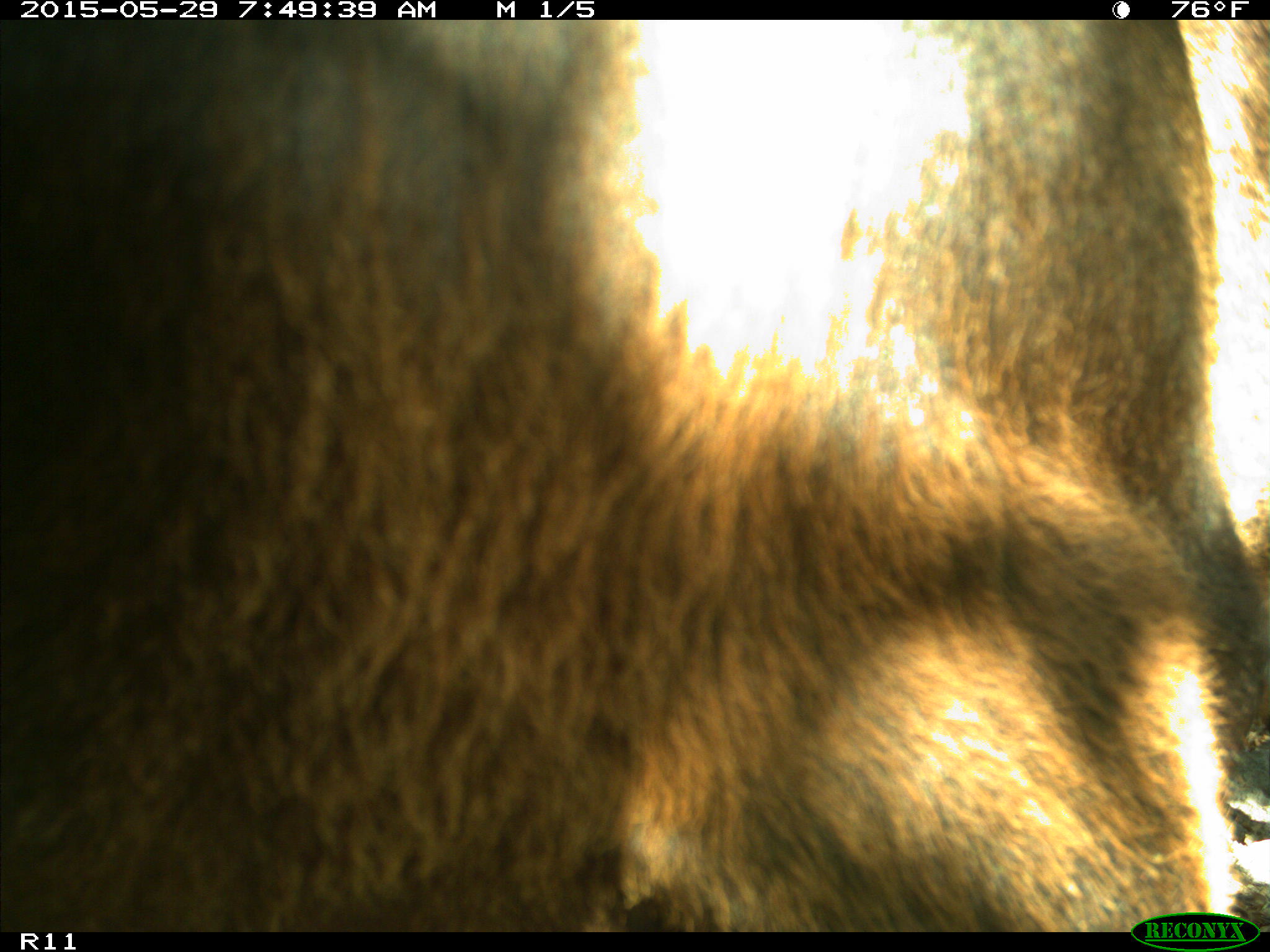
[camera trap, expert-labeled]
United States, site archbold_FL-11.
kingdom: Animalia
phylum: Chordata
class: Mammalia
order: Artiodactyla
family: Bovidae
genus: Bos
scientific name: Bos taurus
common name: domestic cow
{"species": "Bos taurus (domestic cow)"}